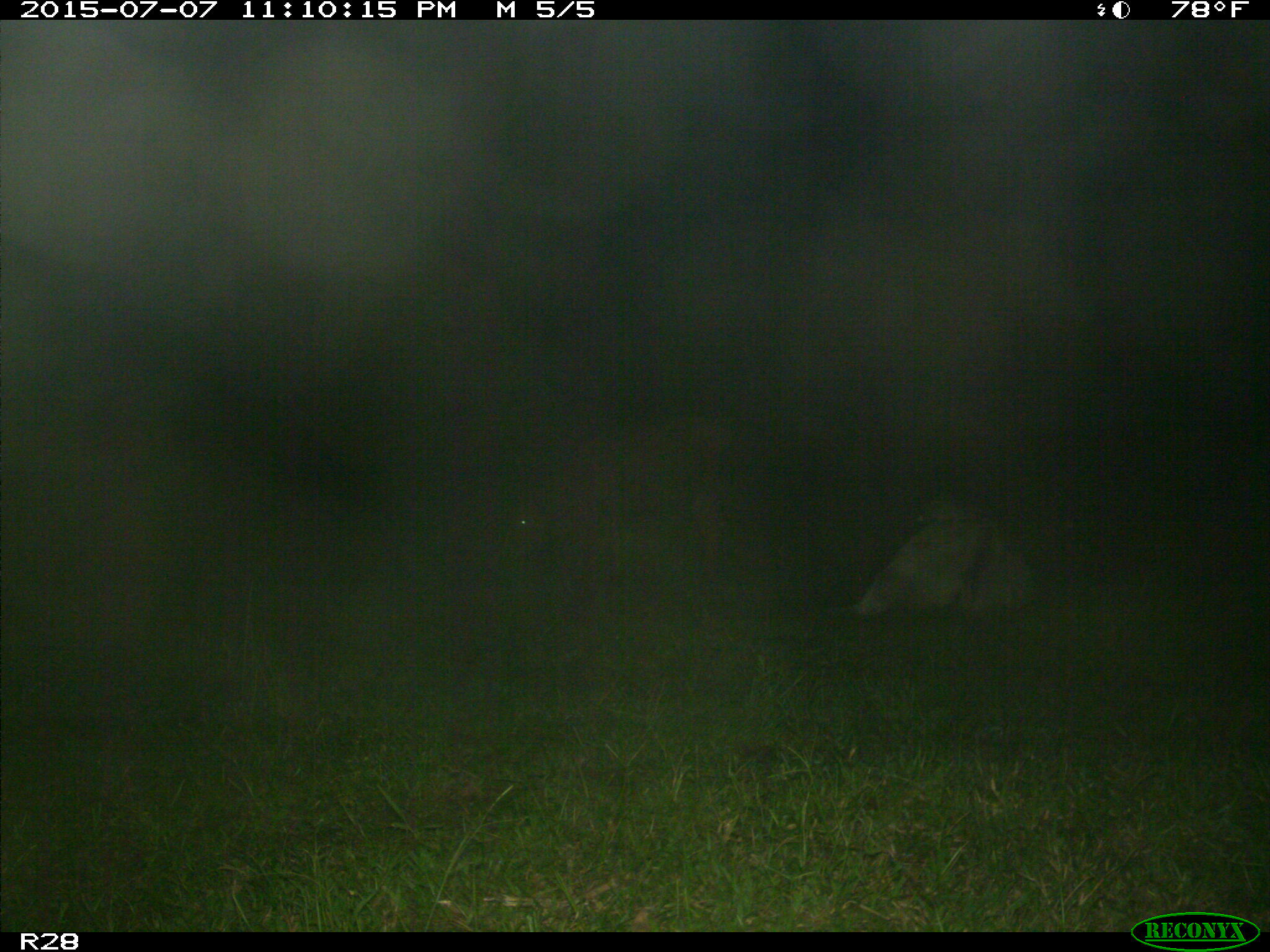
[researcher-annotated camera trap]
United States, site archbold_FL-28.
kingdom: Animalia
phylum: Chordata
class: Mammalia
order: Artiodactyla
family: Bovidae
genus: Bos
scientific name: Bos taurus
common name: domestic cow